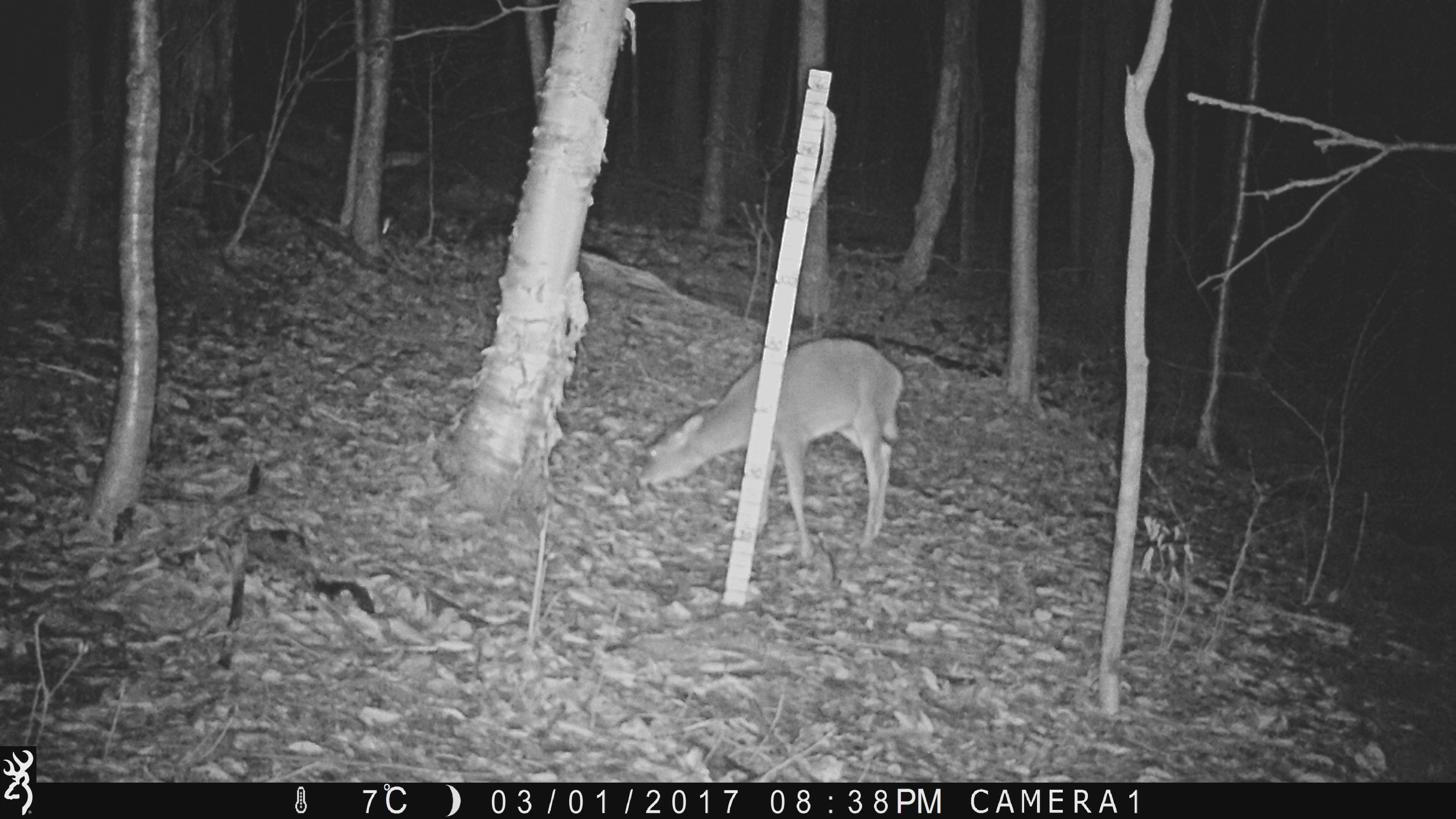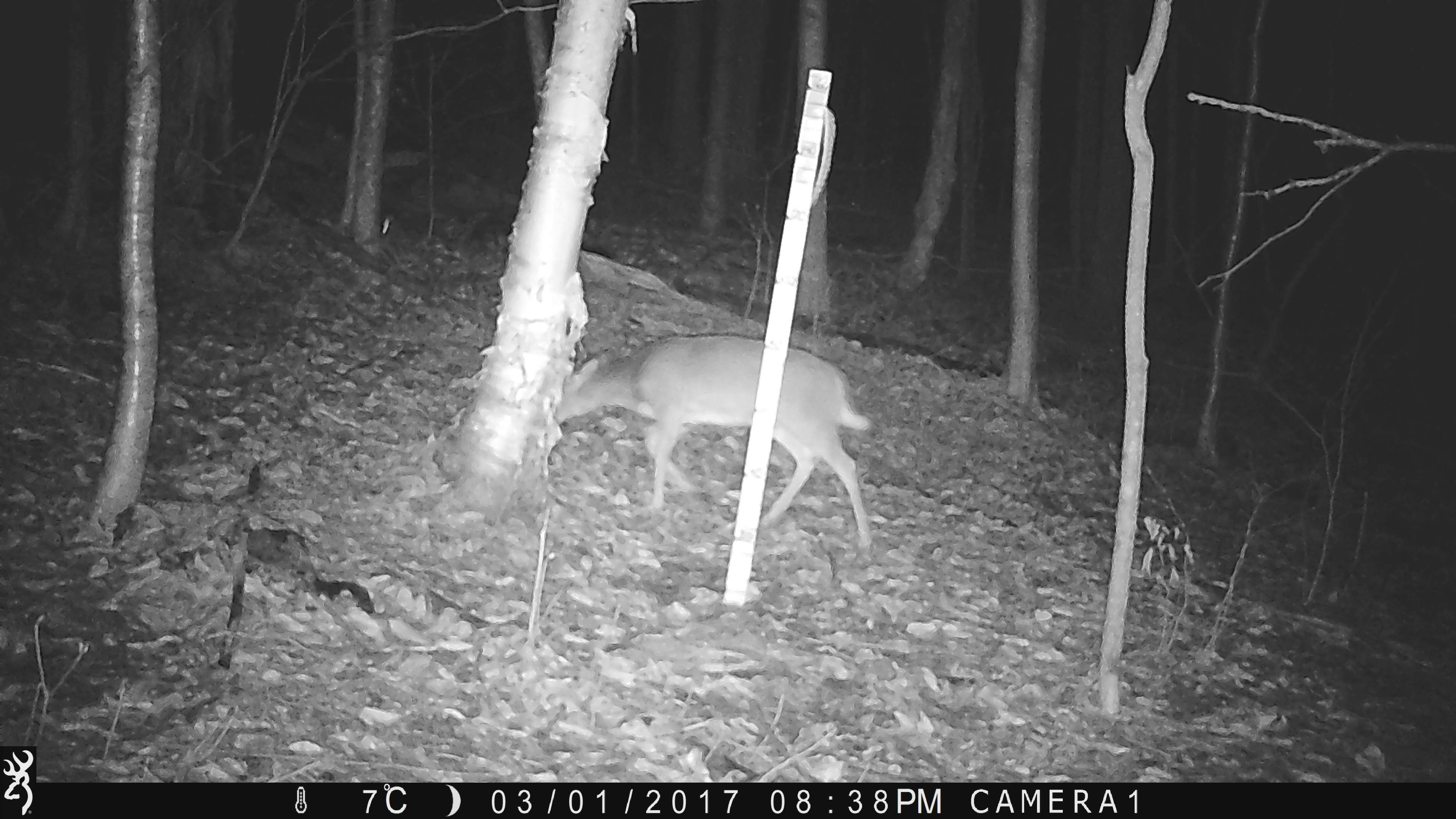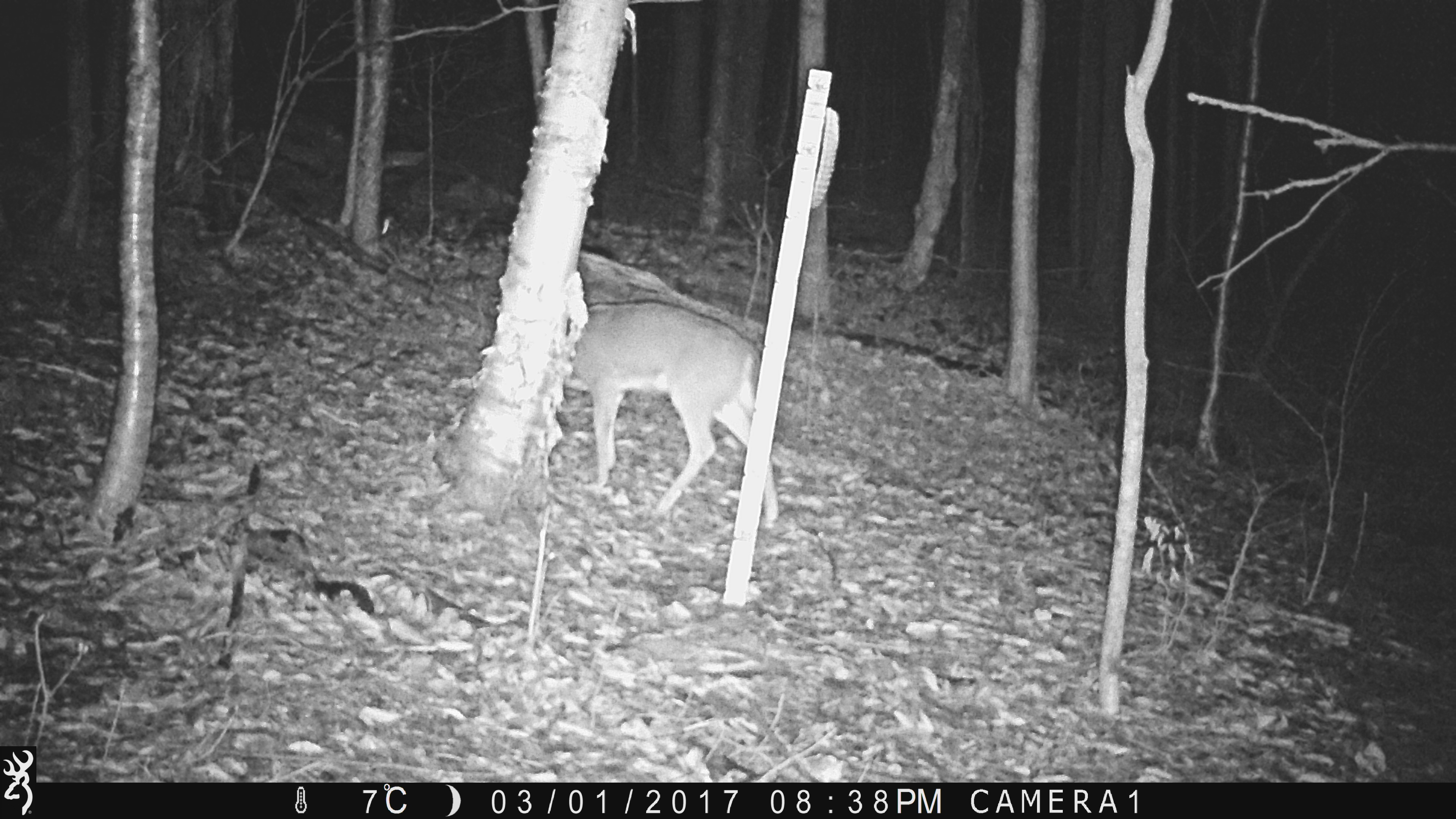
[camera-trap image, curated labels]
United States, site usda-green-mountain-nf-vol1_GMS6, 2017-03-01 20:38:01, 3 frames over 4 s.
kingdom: Animalia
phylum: Chordata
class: Mammalia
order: Artiodactyla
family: Cervidae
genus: Odocoileus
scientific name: Odocoileus virginianus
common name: white-tailed deer